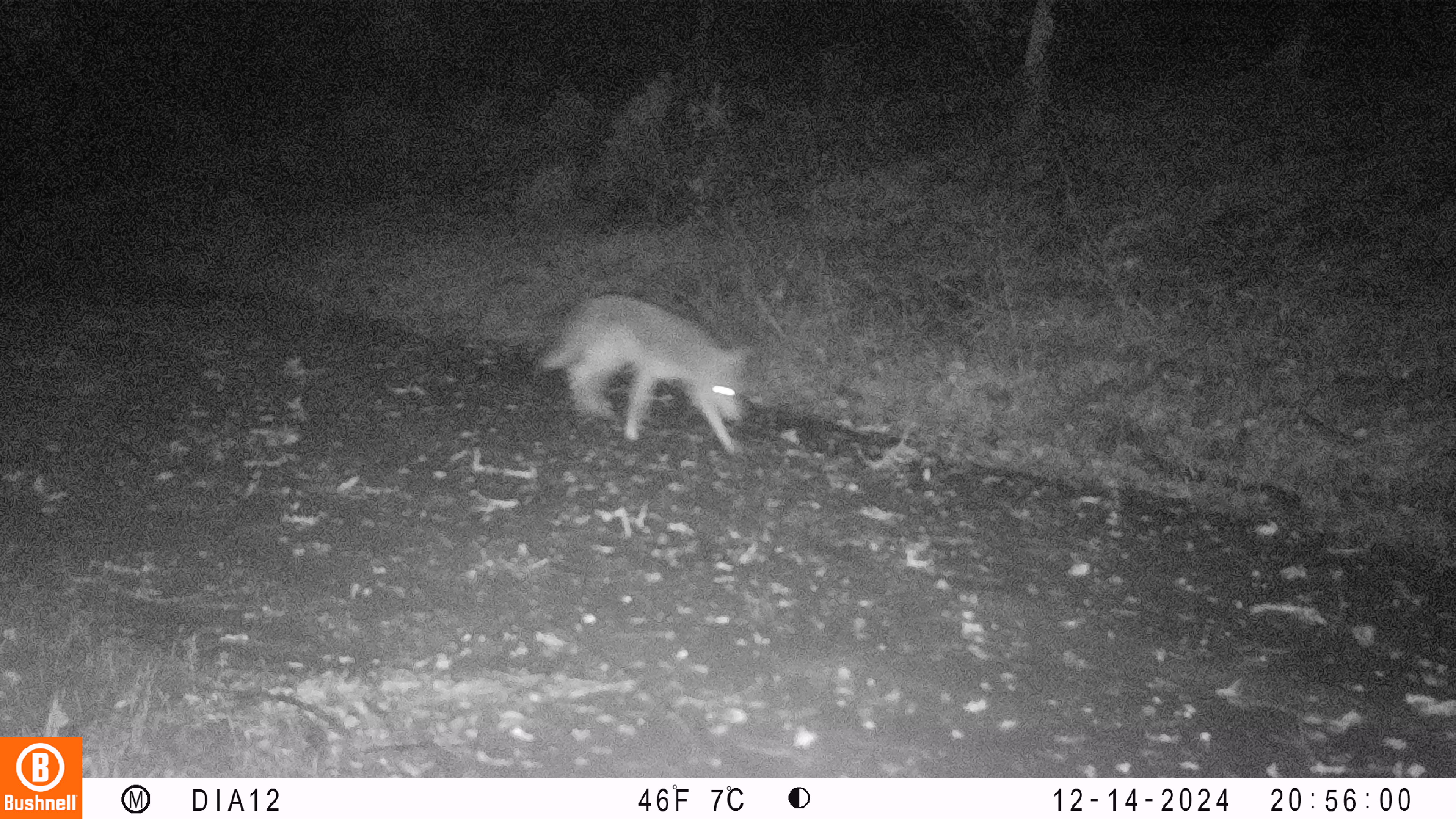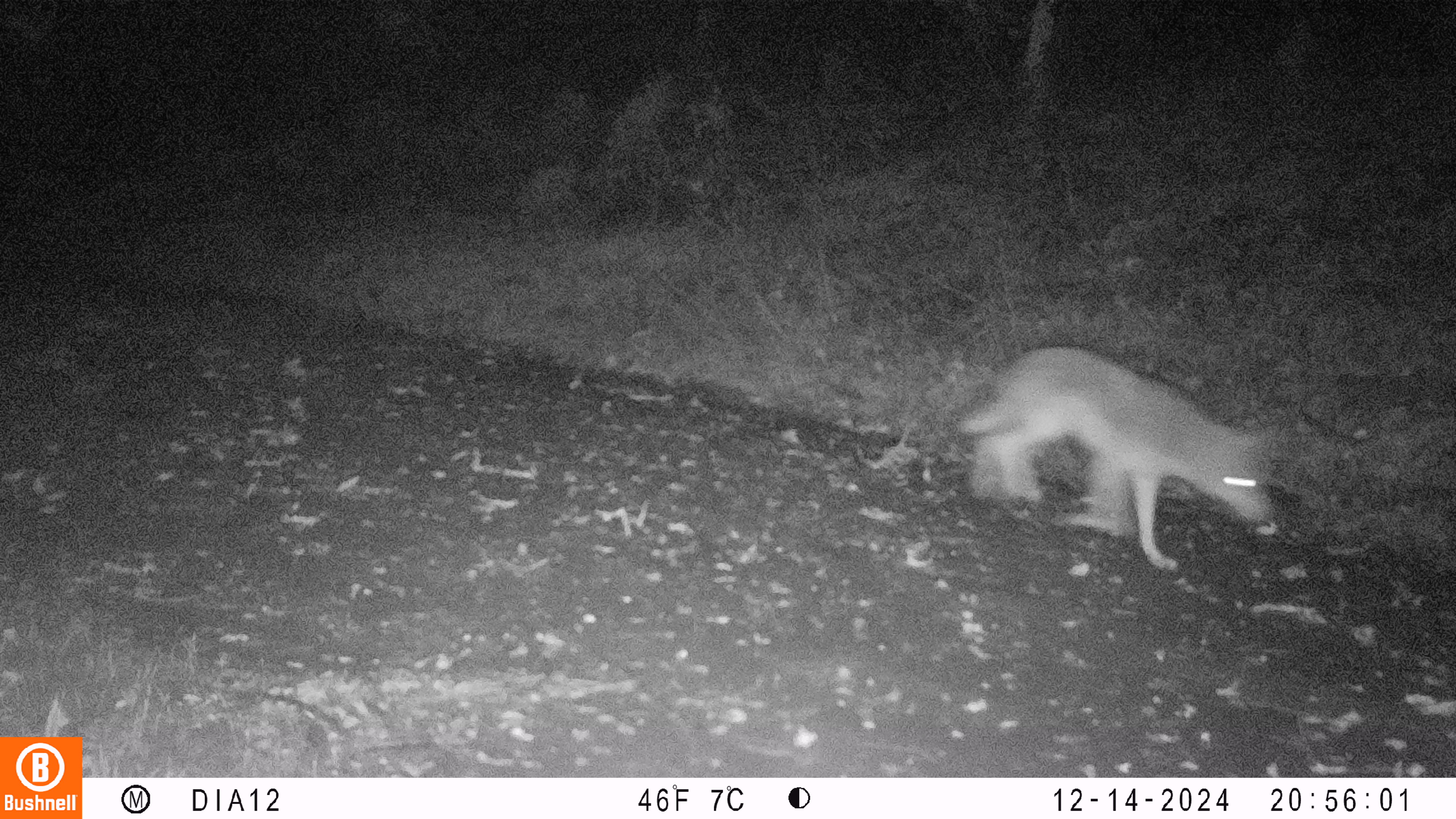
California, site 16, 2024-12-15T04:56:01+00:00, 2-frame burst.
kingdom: Animalia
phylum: Chordata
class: Mammalia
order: Carnivora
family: Canidae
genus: Canis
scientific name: Canis latrans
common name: coyote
Coyote (Canis latrans).